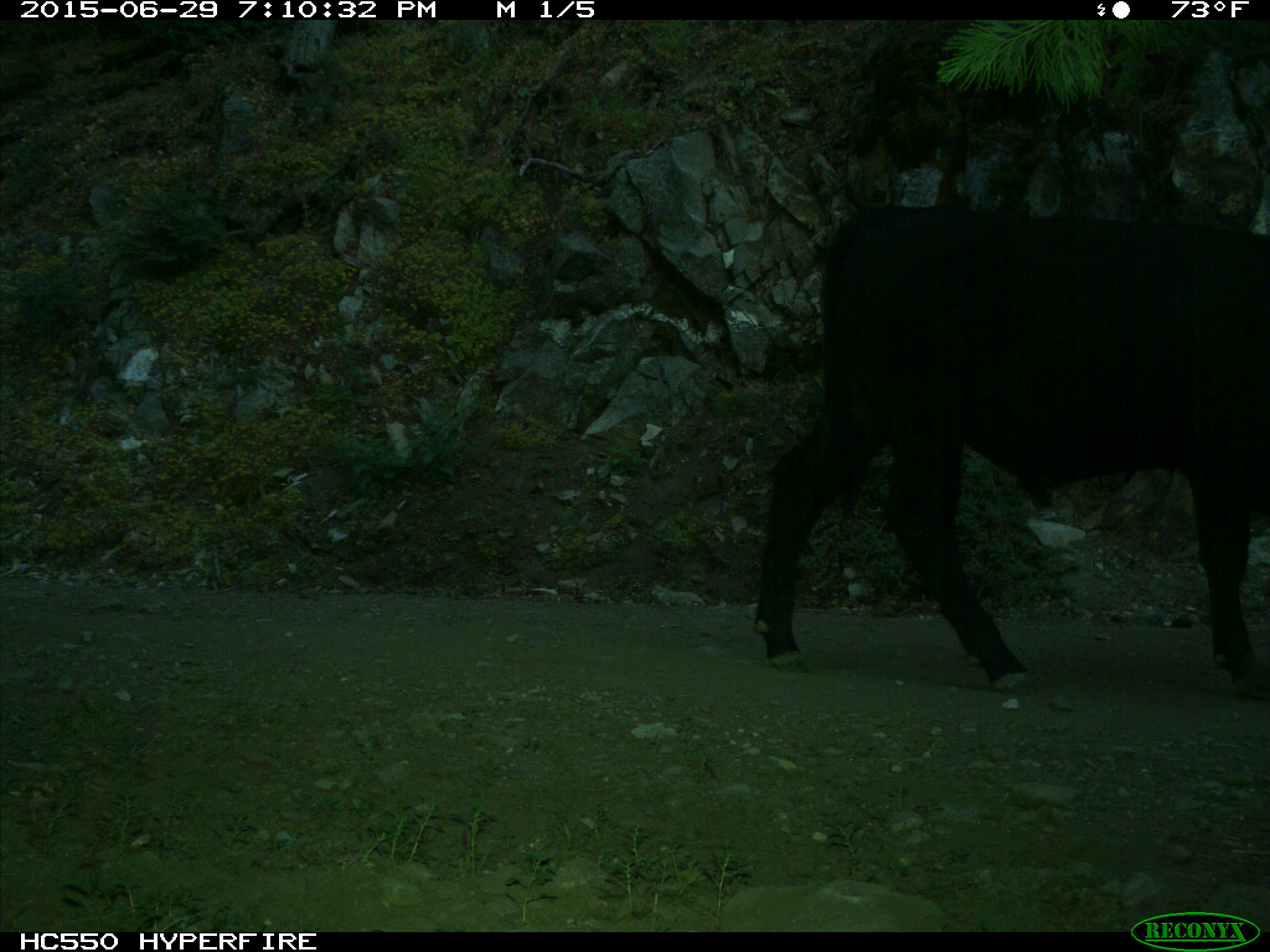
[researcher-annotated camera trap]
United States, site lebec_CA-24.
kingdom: Animalia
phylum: Chordata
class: Mammalia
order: Artiodactyla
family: Bovidae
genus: Bos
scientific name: Bos taurus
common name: domestic cow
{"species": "Bos taurus (domestic cow)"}